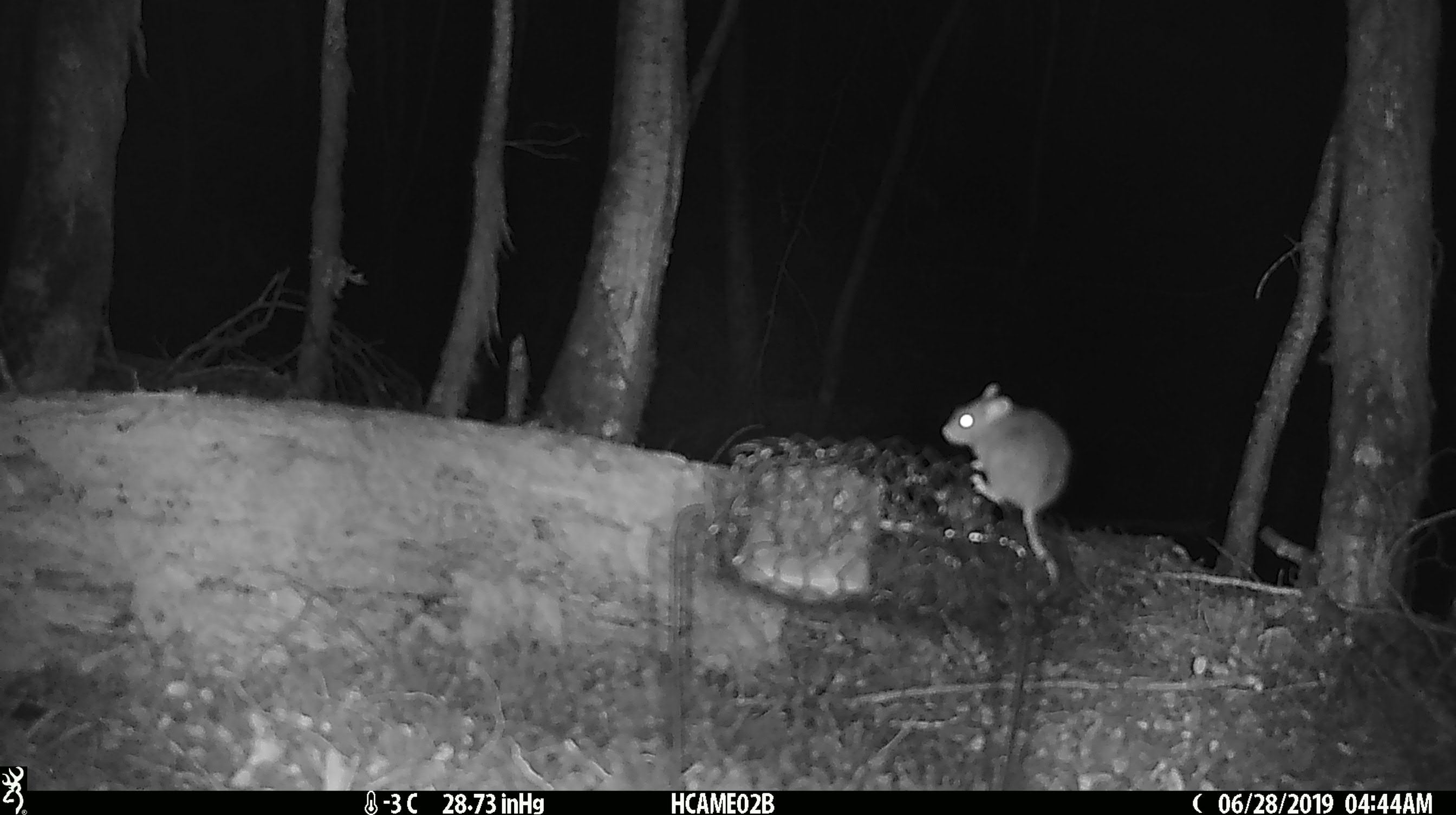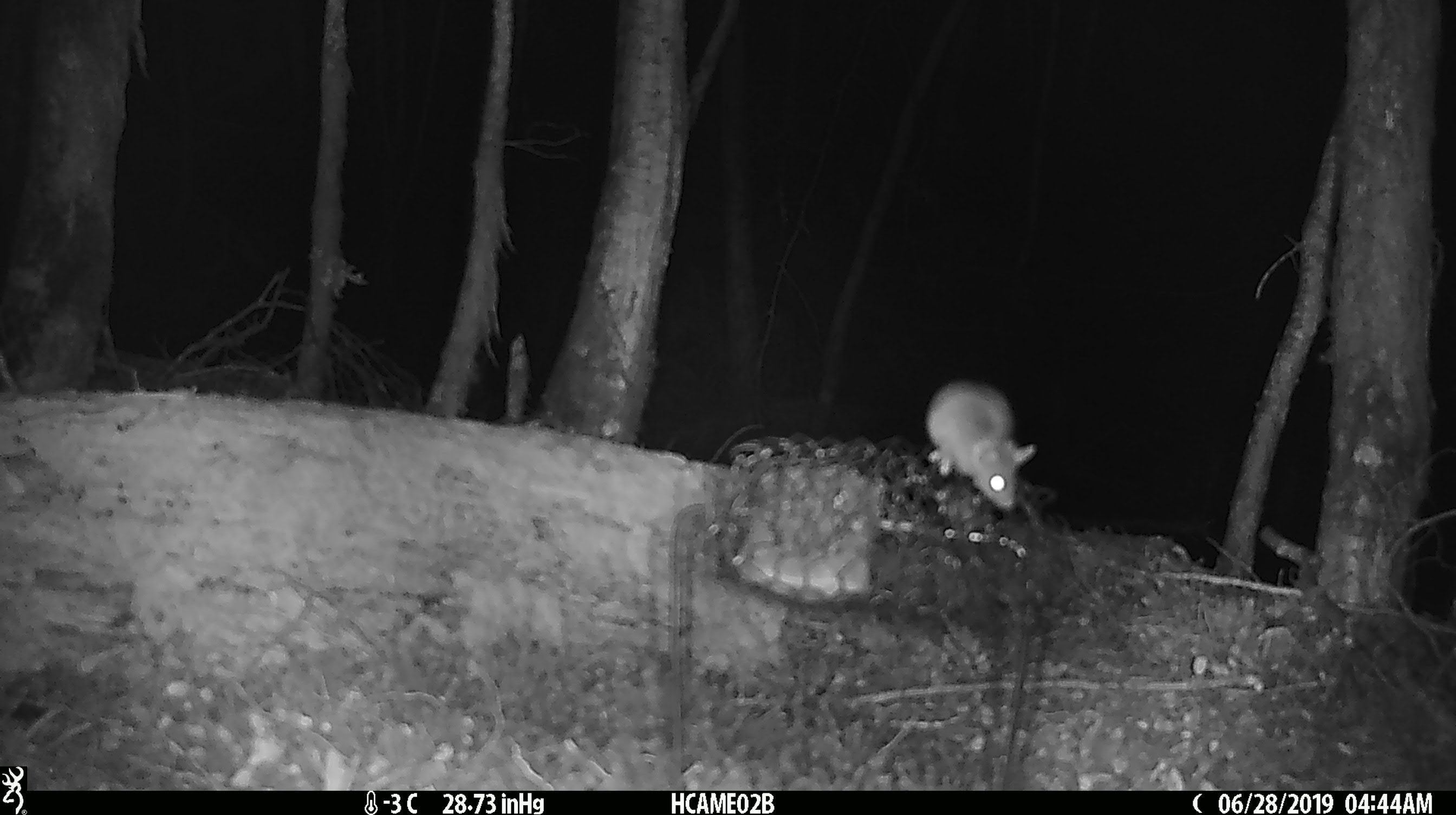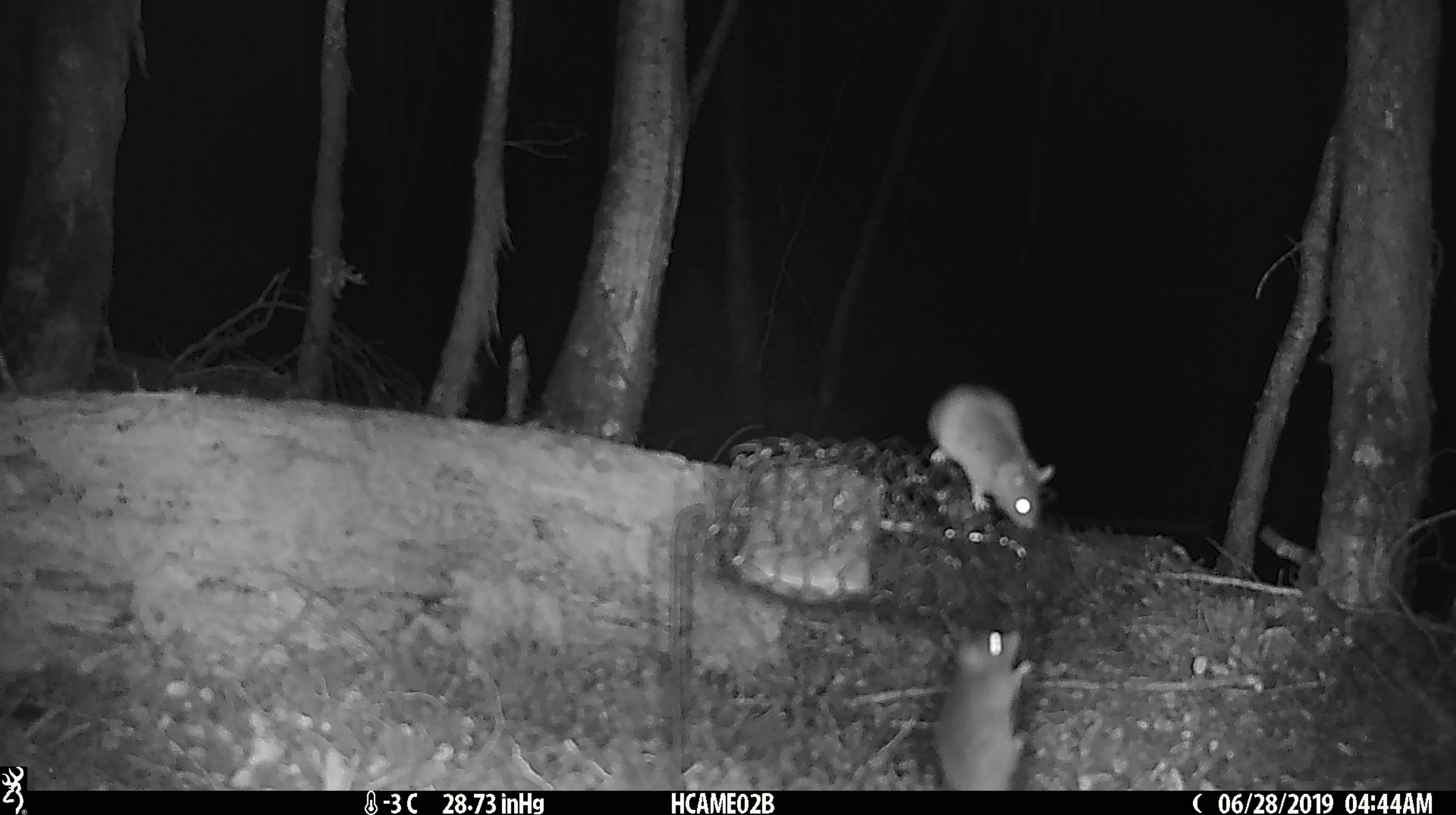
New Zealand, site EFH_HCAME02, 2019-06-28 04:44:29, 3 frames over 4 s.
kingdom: Animalia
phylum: Chordata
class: Mammalia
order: Rodentia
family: Muridae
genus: Mus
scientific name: Mus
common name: mouse